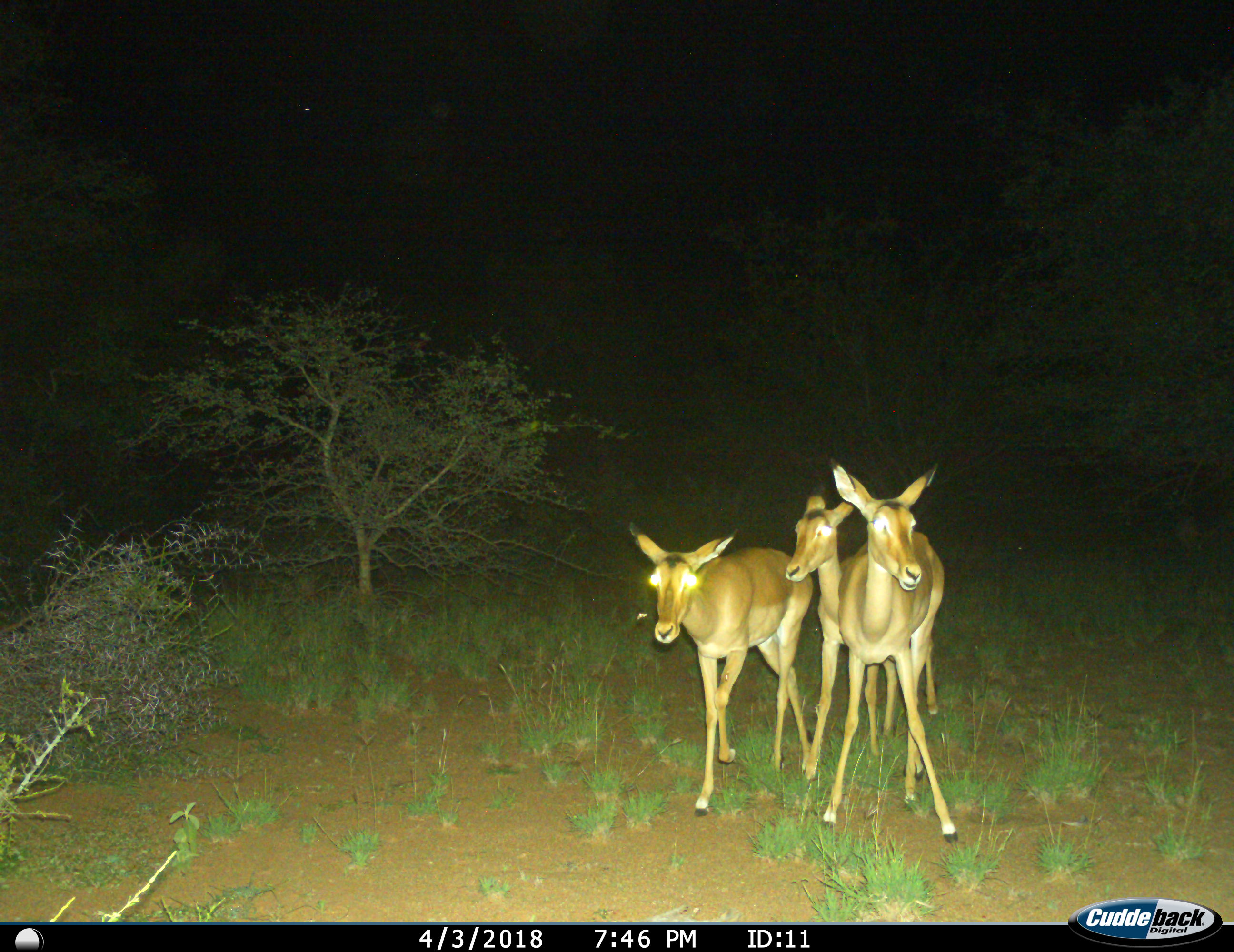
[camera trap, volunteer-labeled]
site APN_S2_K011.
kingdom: Animalia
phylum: Chordata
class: Mammalia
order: Artiodactyla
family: Bovidae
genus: Aepyceros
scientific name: Aepyceros melampus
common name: impala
Impala (Aepyceros melampus), count 3. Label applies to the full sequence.